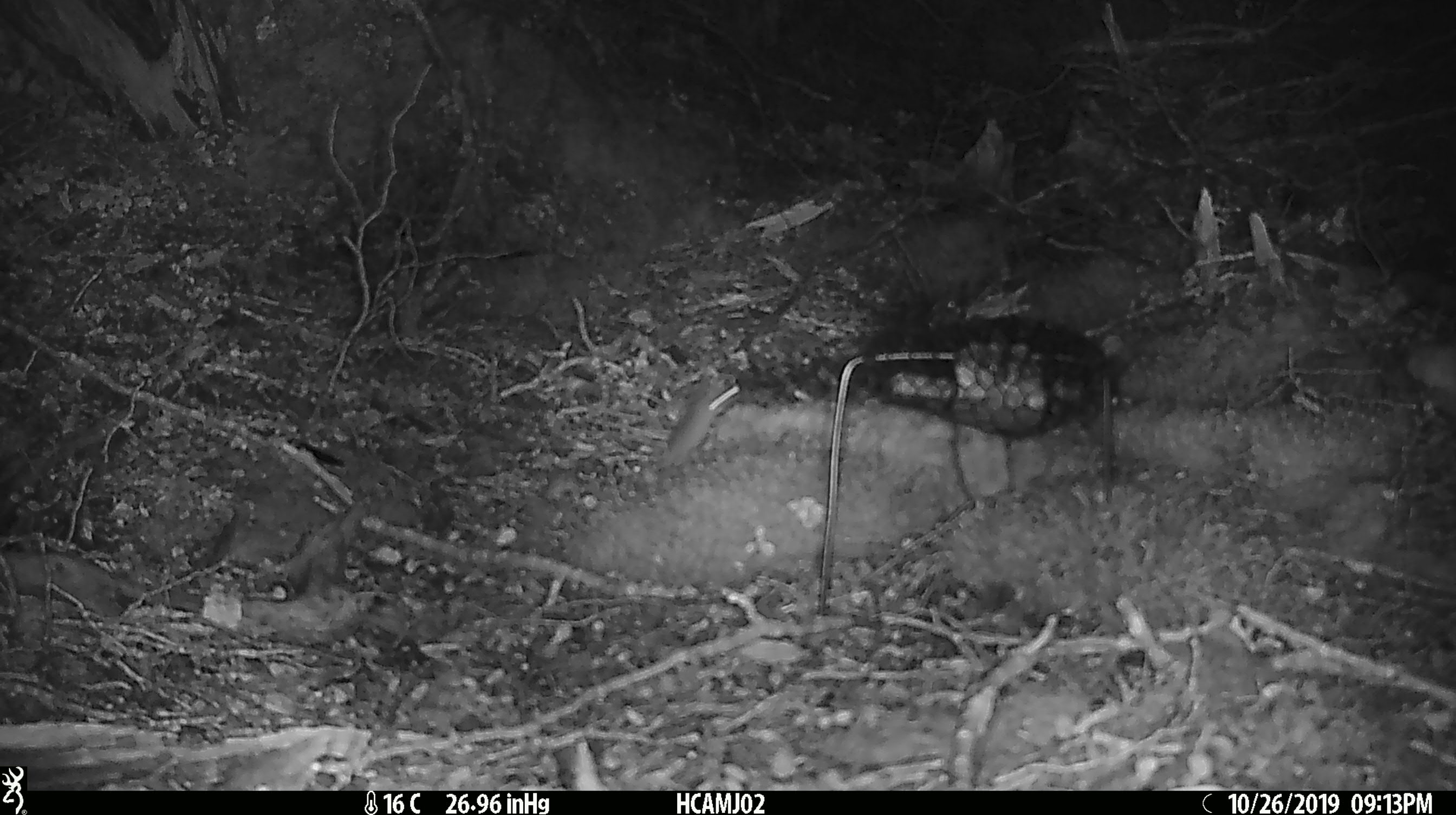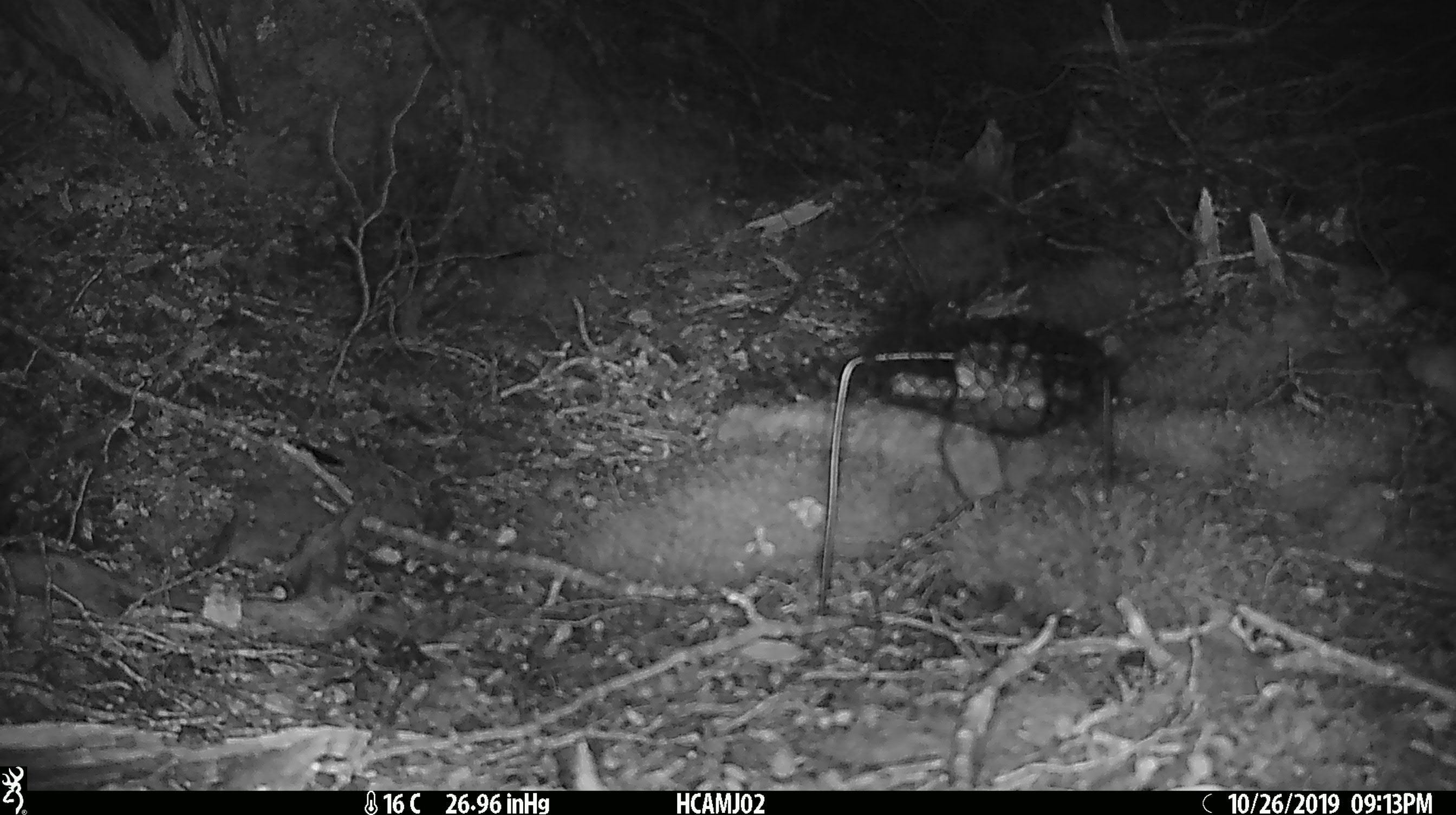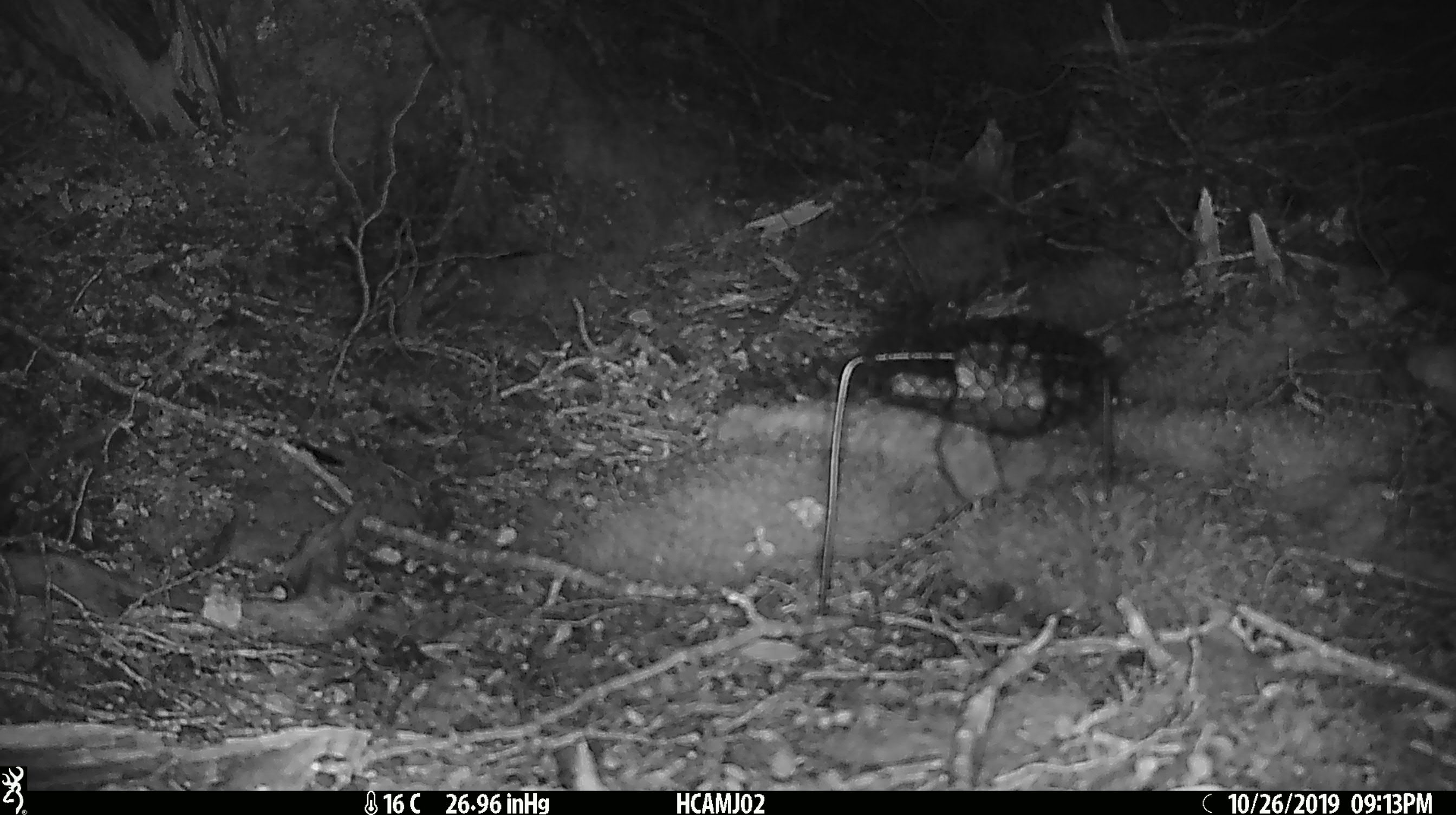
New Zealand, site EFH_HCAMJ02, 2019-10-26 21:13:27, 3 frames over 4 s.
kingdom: Animalia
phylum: Chordata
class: Mammalia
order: Rodentia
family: Muridae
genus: Mus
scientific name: Mus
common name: mouse